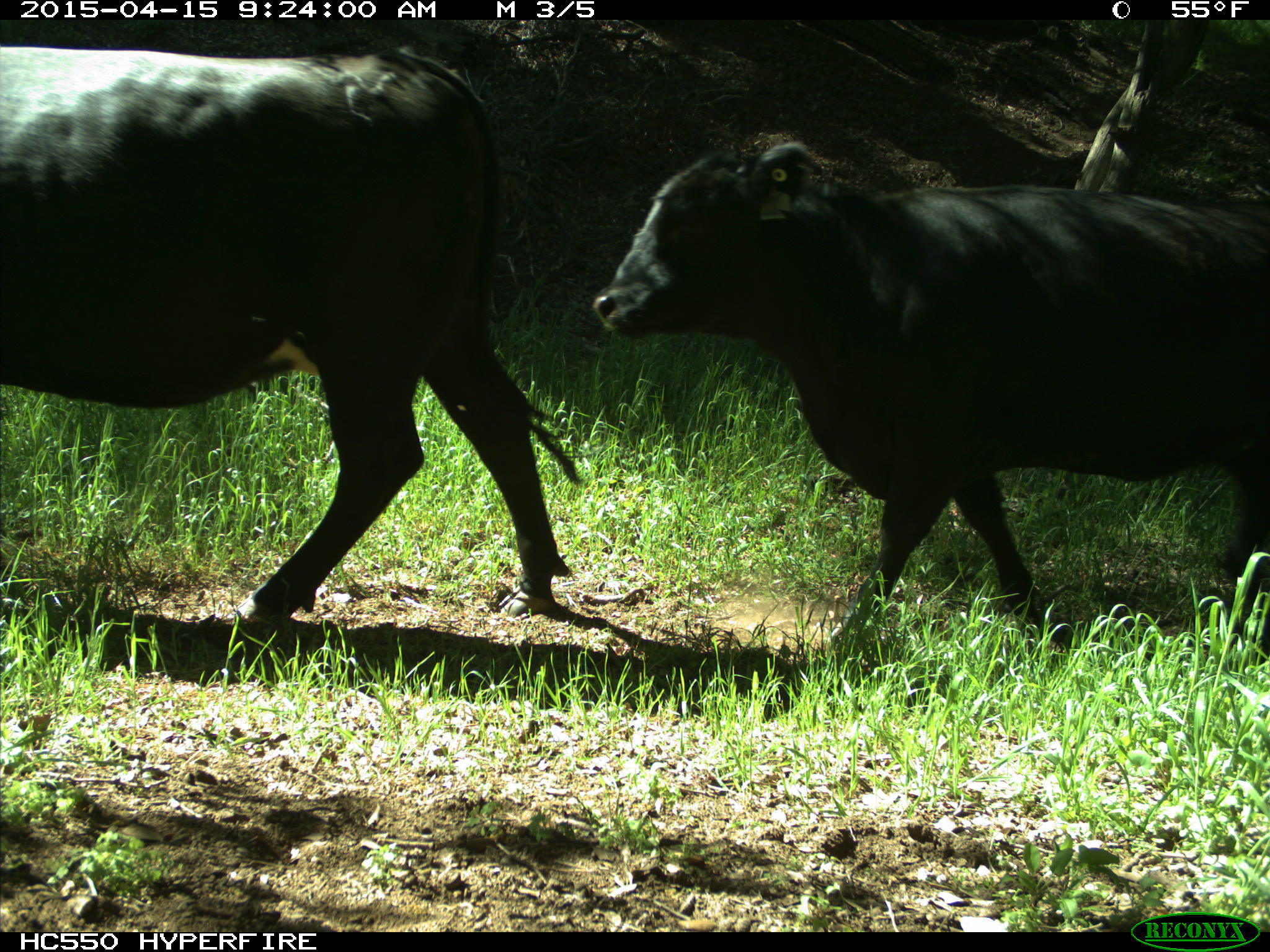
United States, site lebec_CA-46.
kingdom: Animalia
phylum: Chordata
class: Mammalia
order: Artiodactyla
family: Bovidae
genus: Bos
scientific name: Bos taurus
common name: domestic cow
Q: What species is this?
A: Bos taurus (domestic cow).